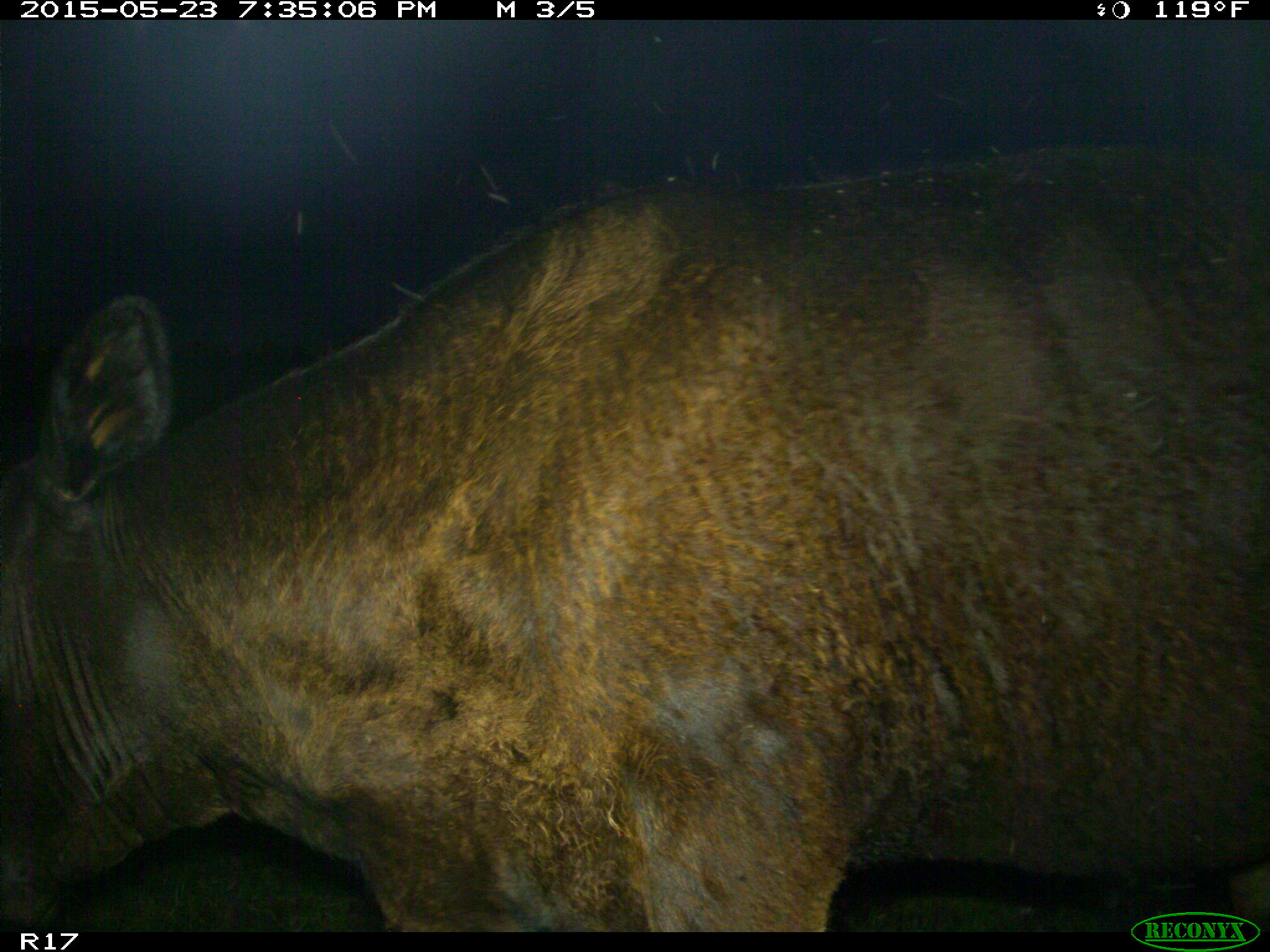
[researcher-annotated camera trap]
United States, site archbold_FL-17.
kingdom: Animalia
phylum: Chordata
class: Mammalia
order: Artiodactyla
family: Bovidae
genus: Bos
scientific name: Bos taurus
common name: domestic cow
Bos taurus (domestic cow).